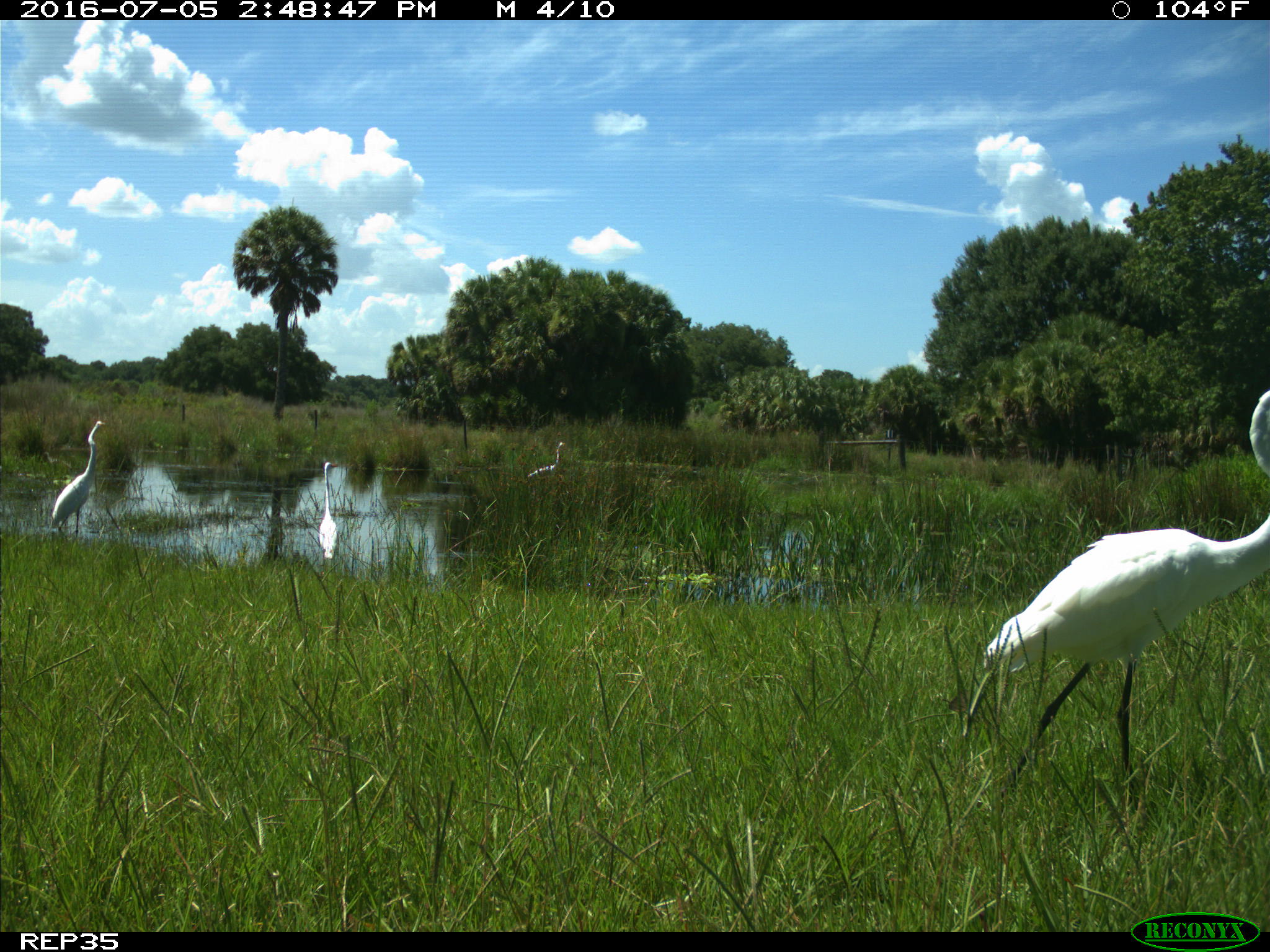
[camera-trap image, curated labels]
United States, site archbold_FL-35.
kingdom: Animalia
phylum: Chordata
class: Aves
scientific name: Aves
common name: birds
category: unidentified bird